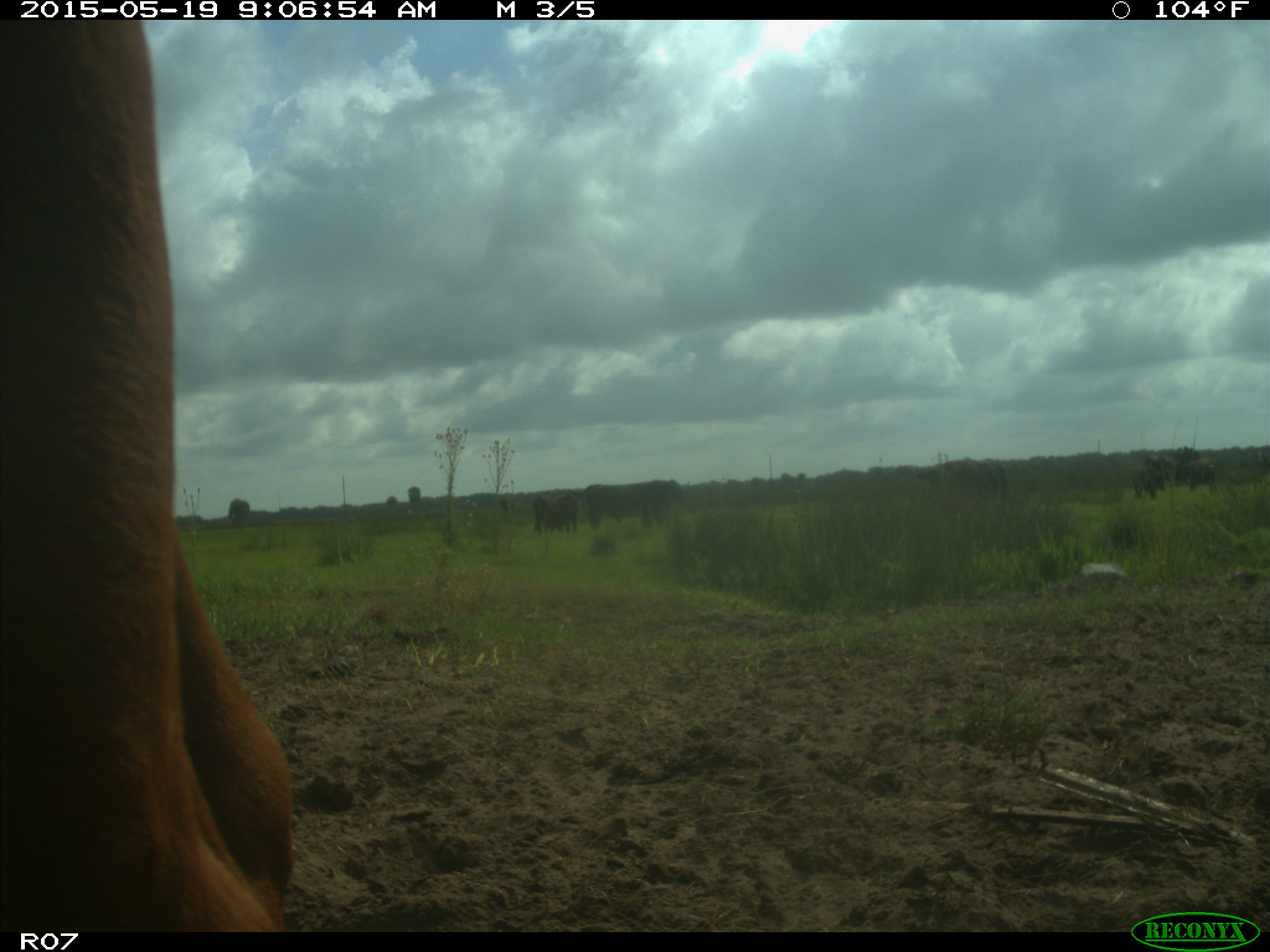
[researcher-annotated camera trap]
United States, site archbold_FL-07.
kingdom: Animalia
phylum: Chordata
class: Mammalia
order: Artiodactyla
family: Bovidae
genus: Bos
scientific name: Bos taurus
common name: domestic cow